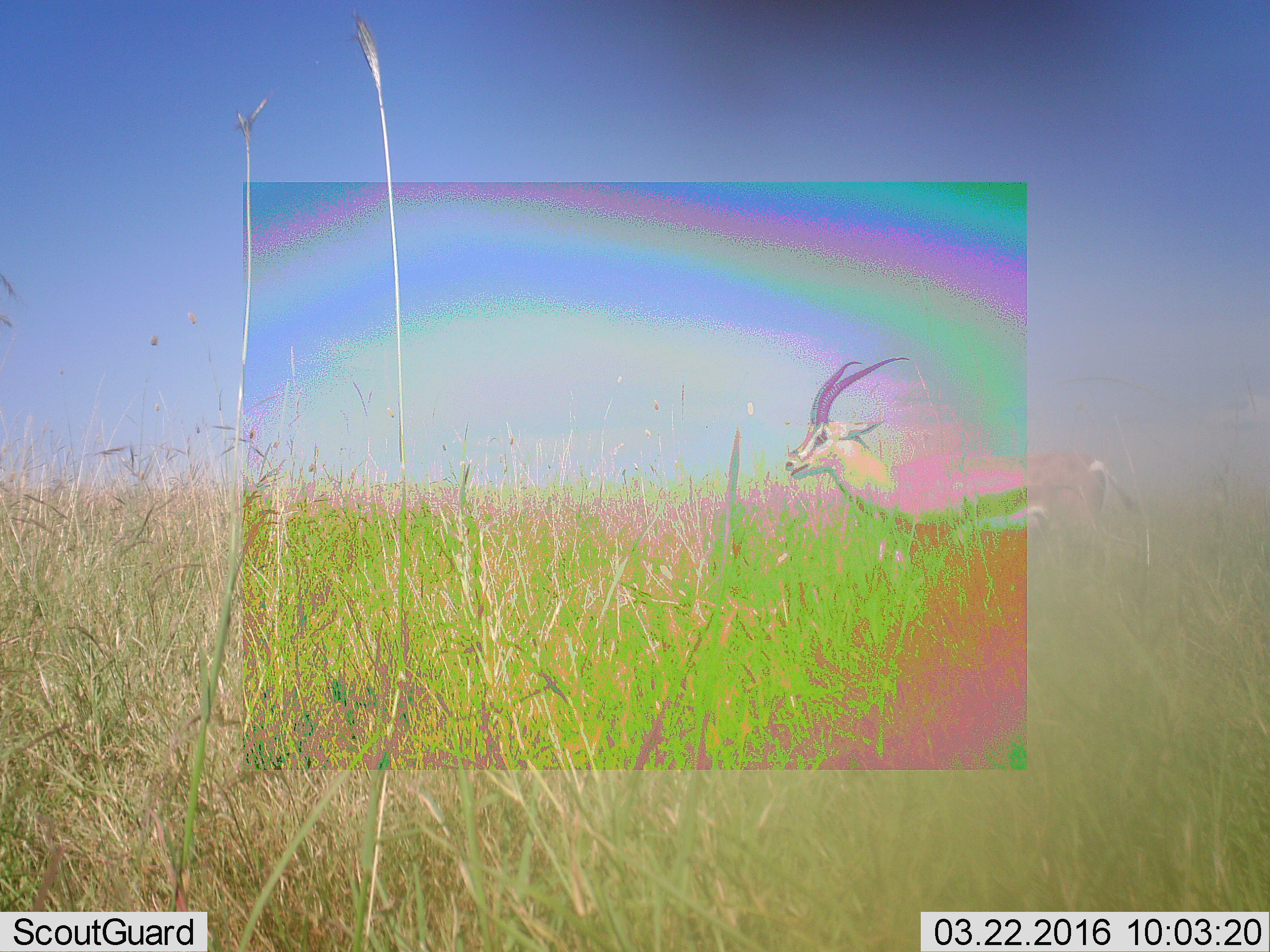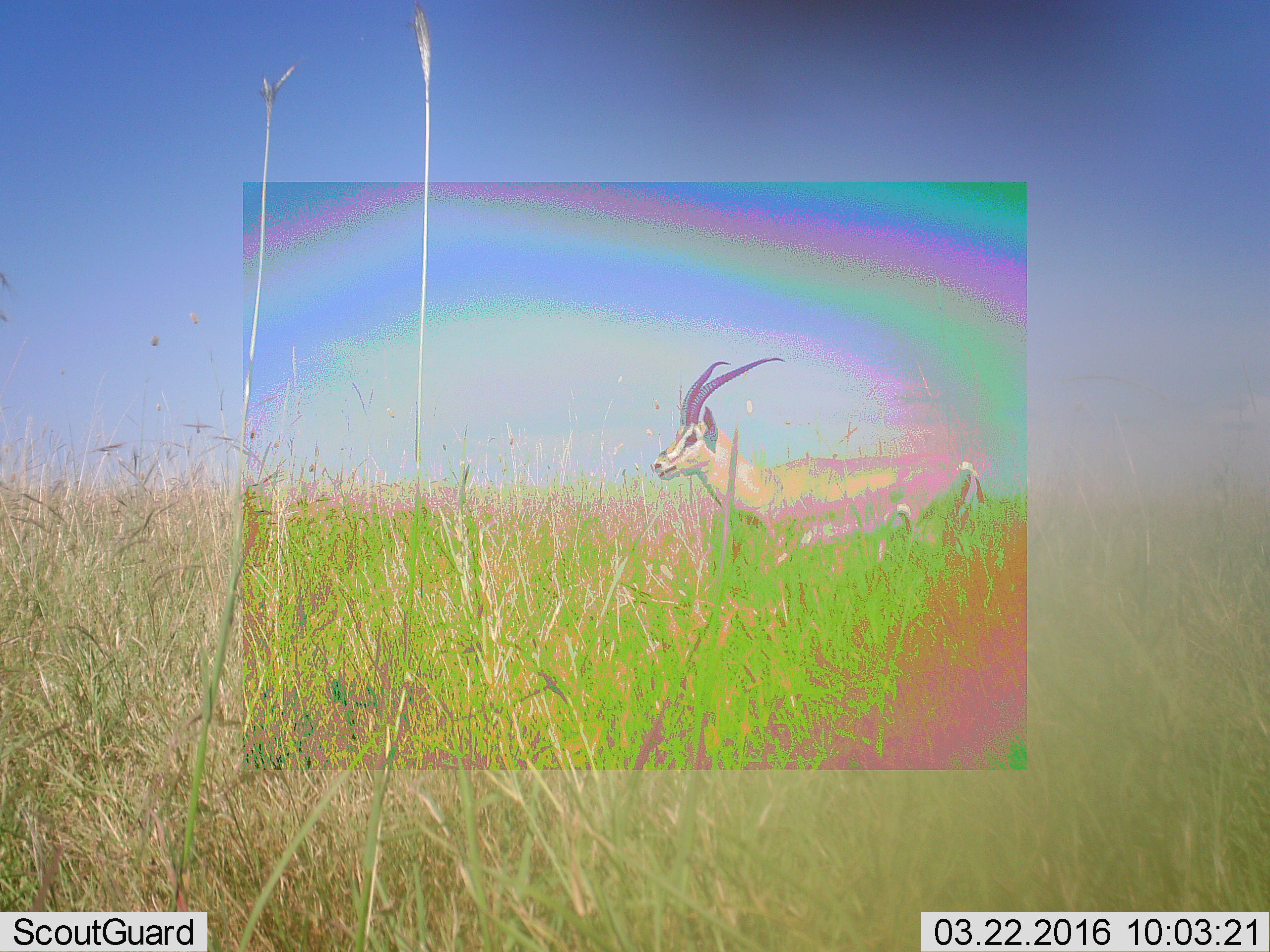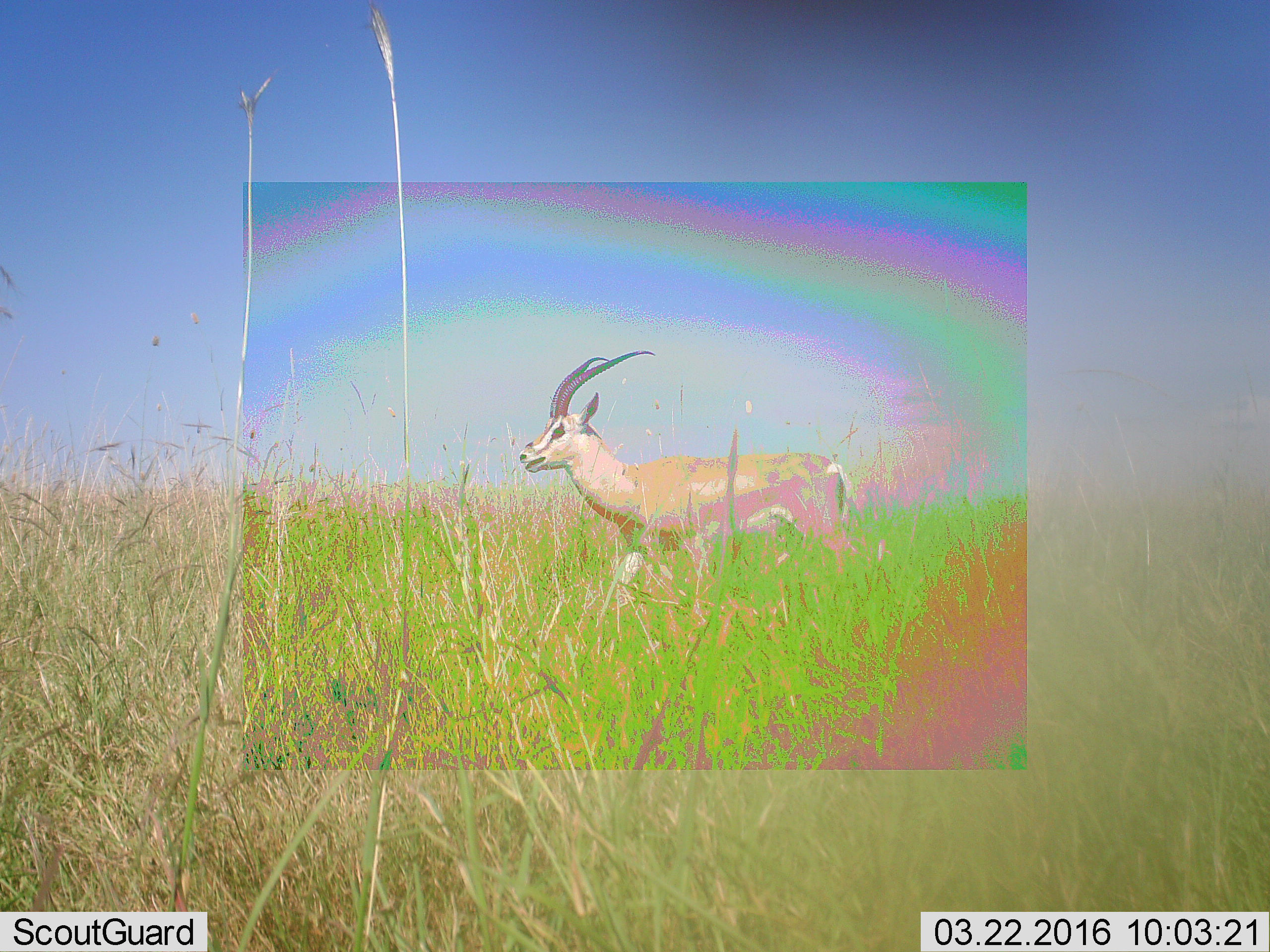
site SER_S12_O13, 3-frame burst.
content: unidentified animal